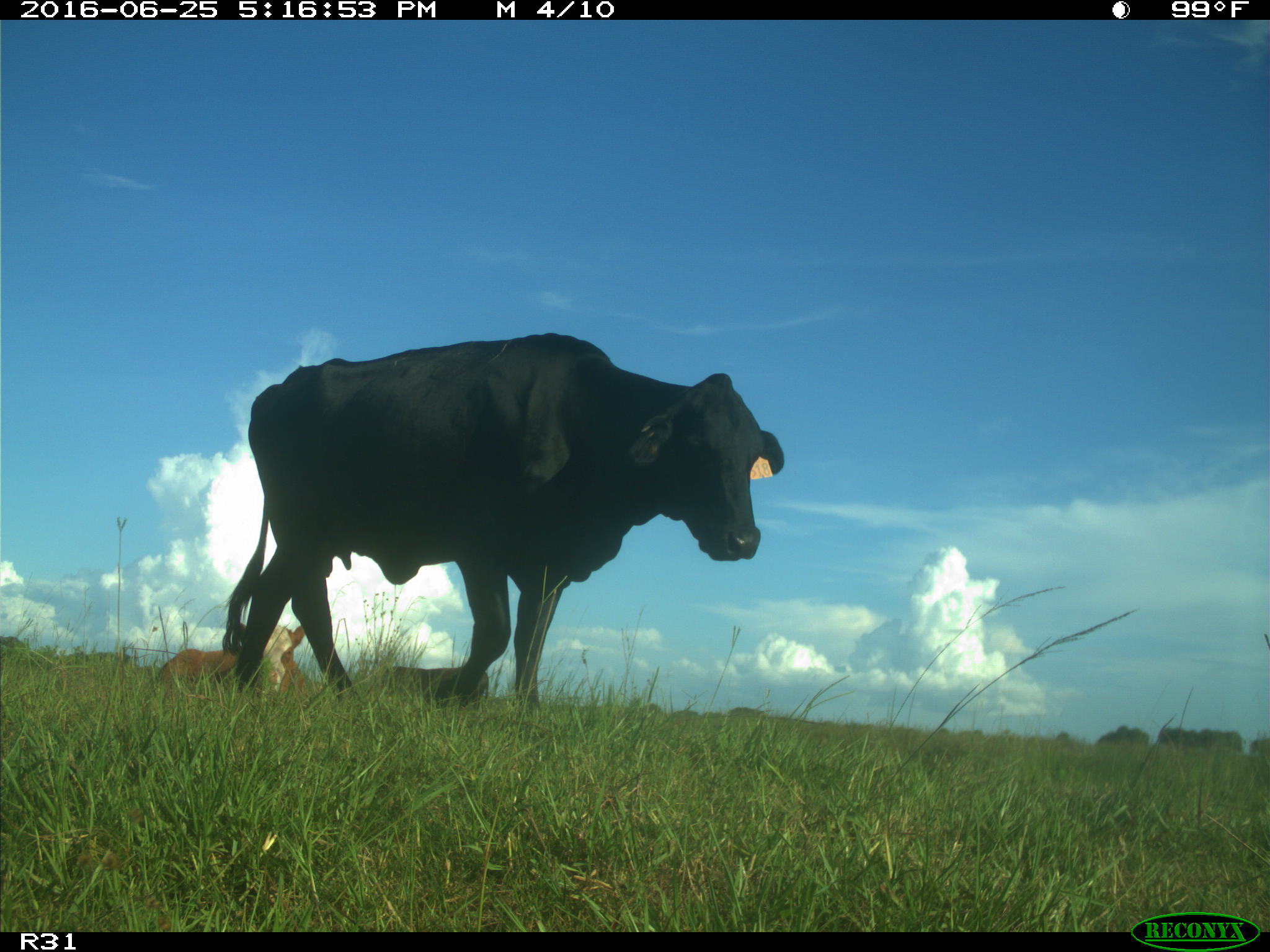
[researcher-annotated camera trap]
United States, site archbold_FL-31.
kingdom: Animalia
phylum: Chordata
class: Mammalia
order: Artiodactyla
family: Bovidae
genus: Bos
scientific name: Bos taurus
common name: domestic cow